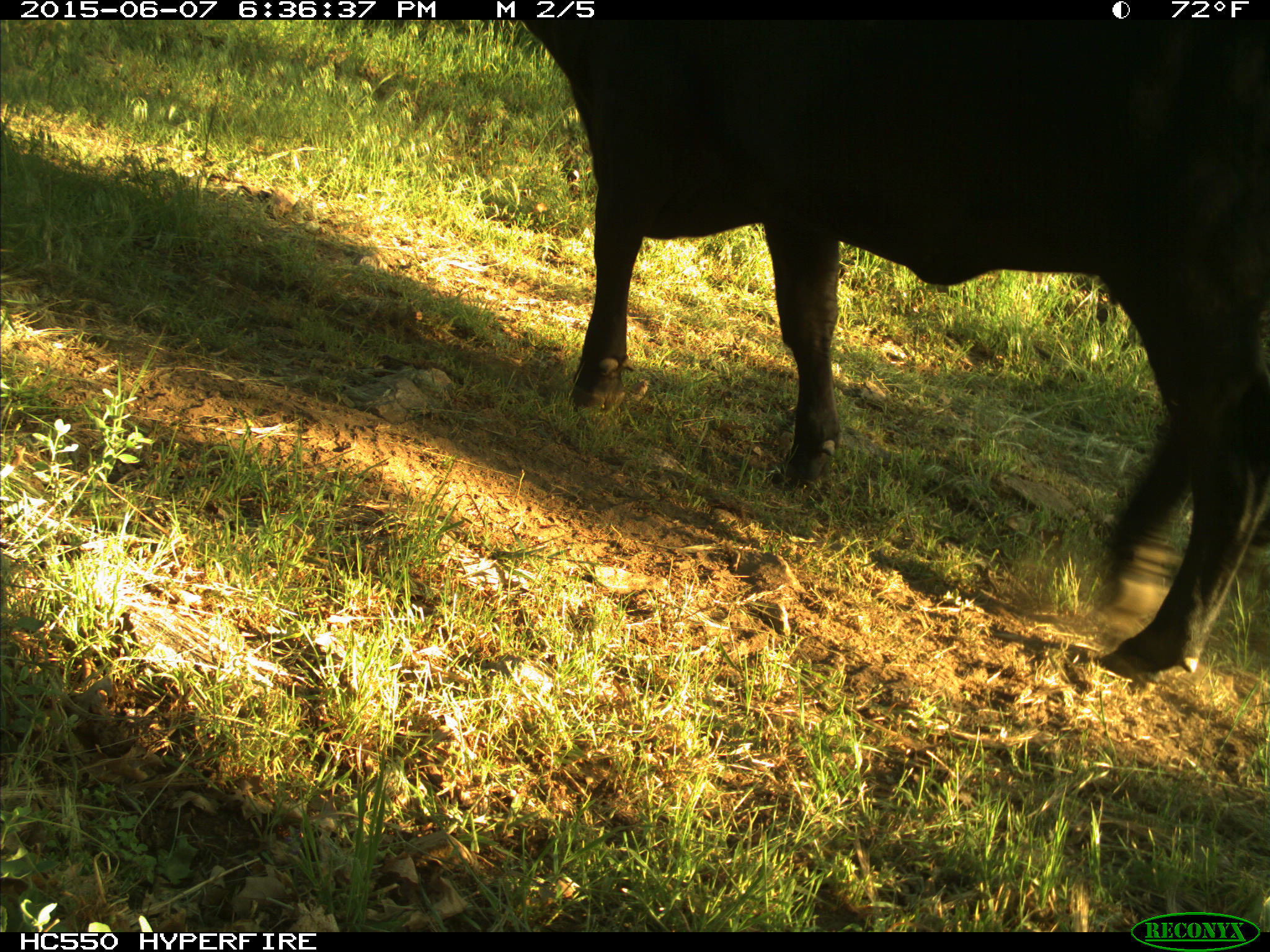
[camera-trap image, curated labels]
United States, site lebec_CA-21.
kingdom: Animalia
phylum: Chordata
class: Mammalia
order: Artiodactyla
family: Bovidae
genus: Bos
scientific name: Bos taurus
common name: domestic cow